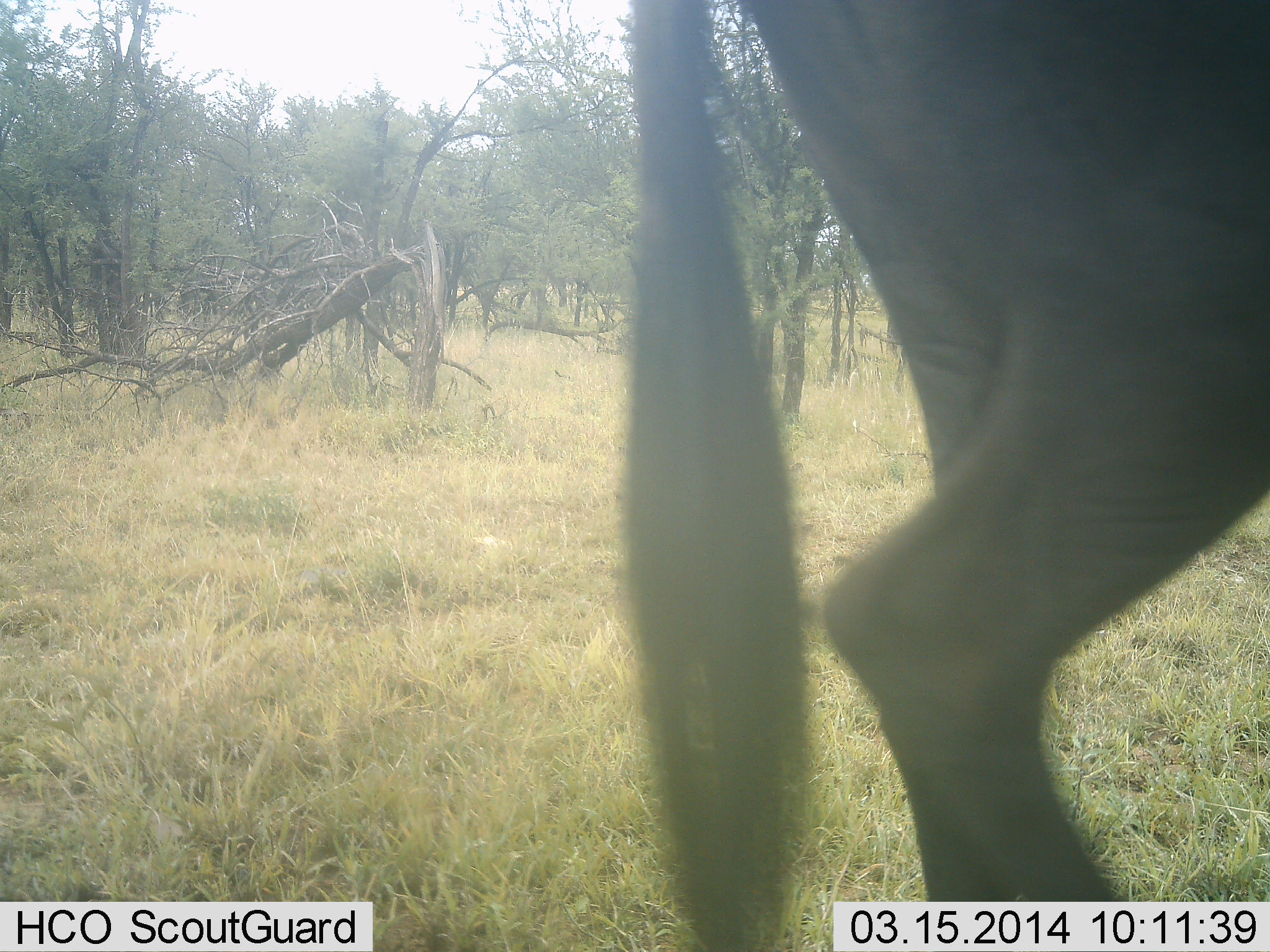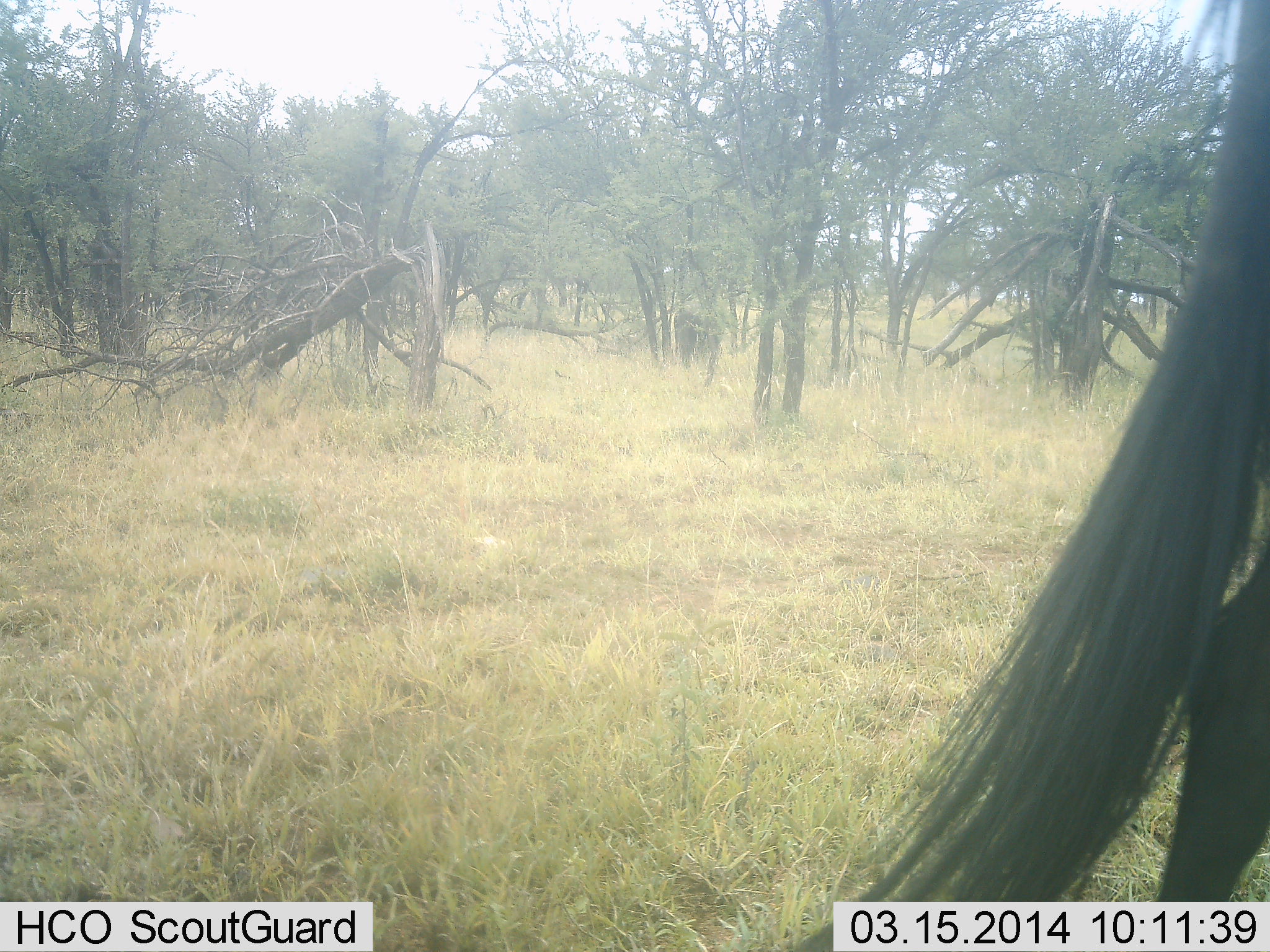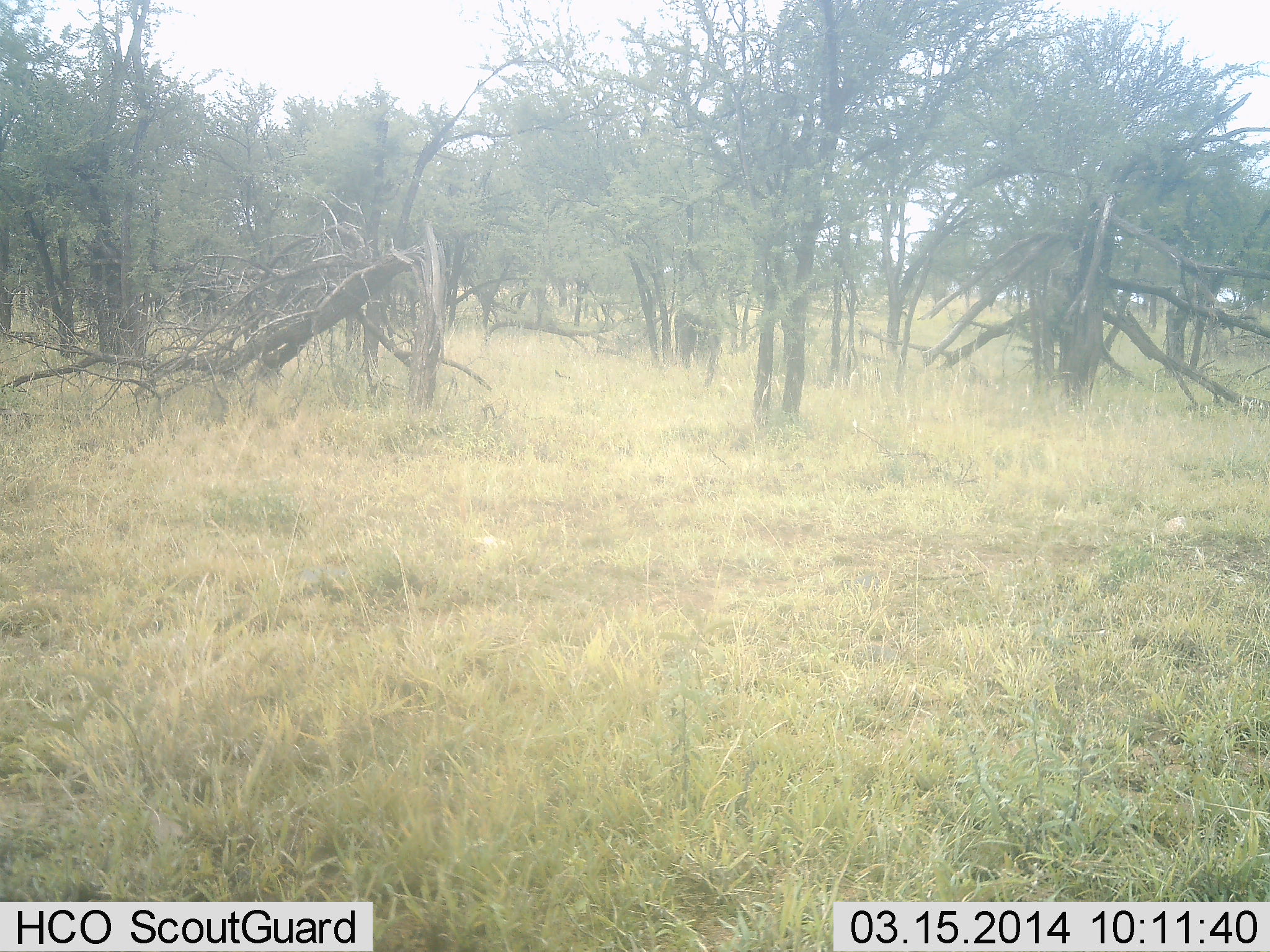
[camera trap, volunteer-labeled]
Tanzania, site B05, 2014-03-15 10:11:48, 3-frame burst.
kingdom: Animalia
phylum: Chordata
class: Mammalia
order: Artiodactyla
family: Bovidae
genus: Connochaetes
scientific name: Connochaetes taurinus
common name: blue wildebeest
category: wildebeest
Wildebeest (blue wildebeest) (Connochaetes taurinus), count 1. Behavior (volunteer vote fractions): standing 0%, resting 0%, moving 100%, interacting 0%. Young present (vote fraction): 0%. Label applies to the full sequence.